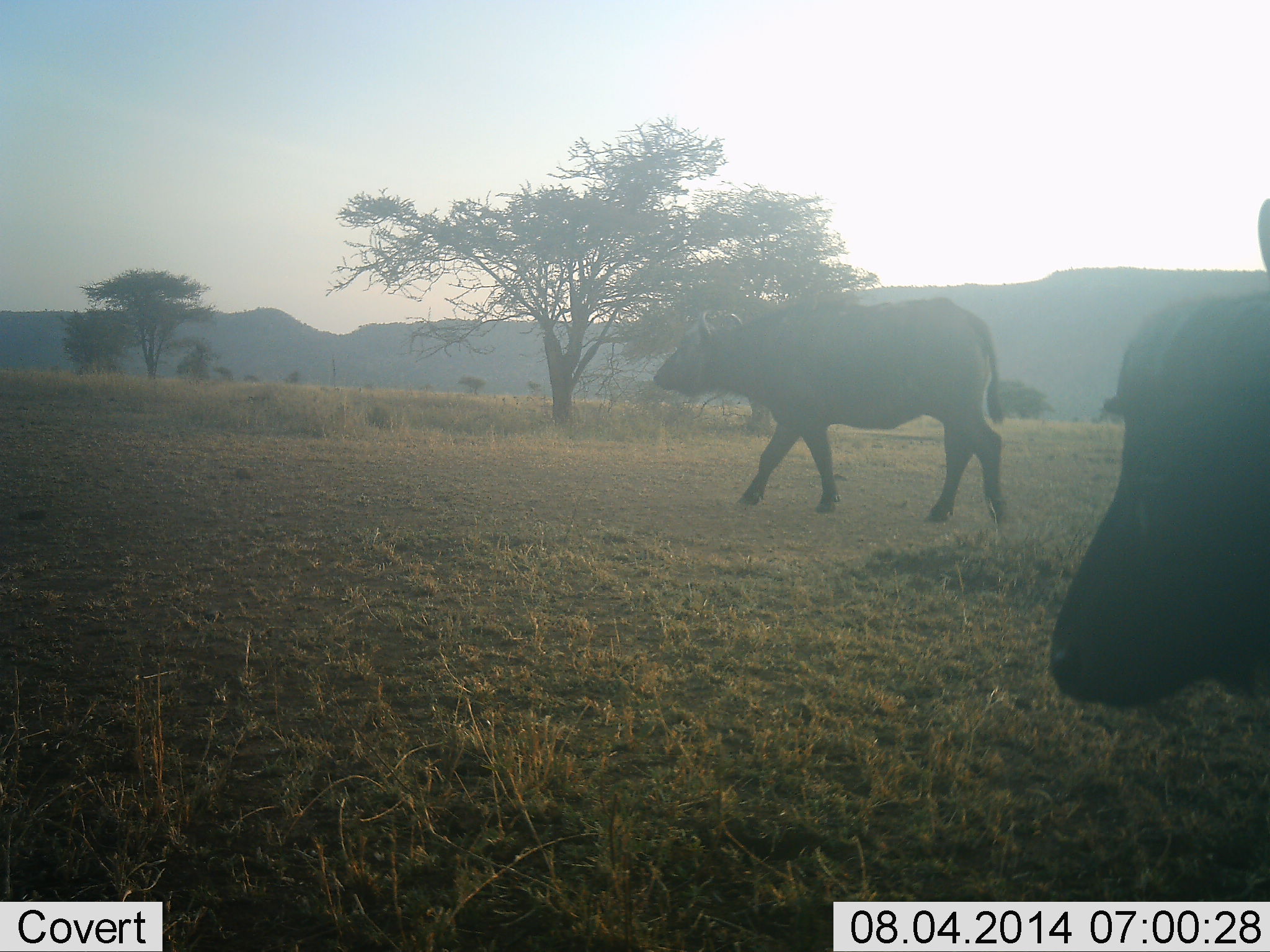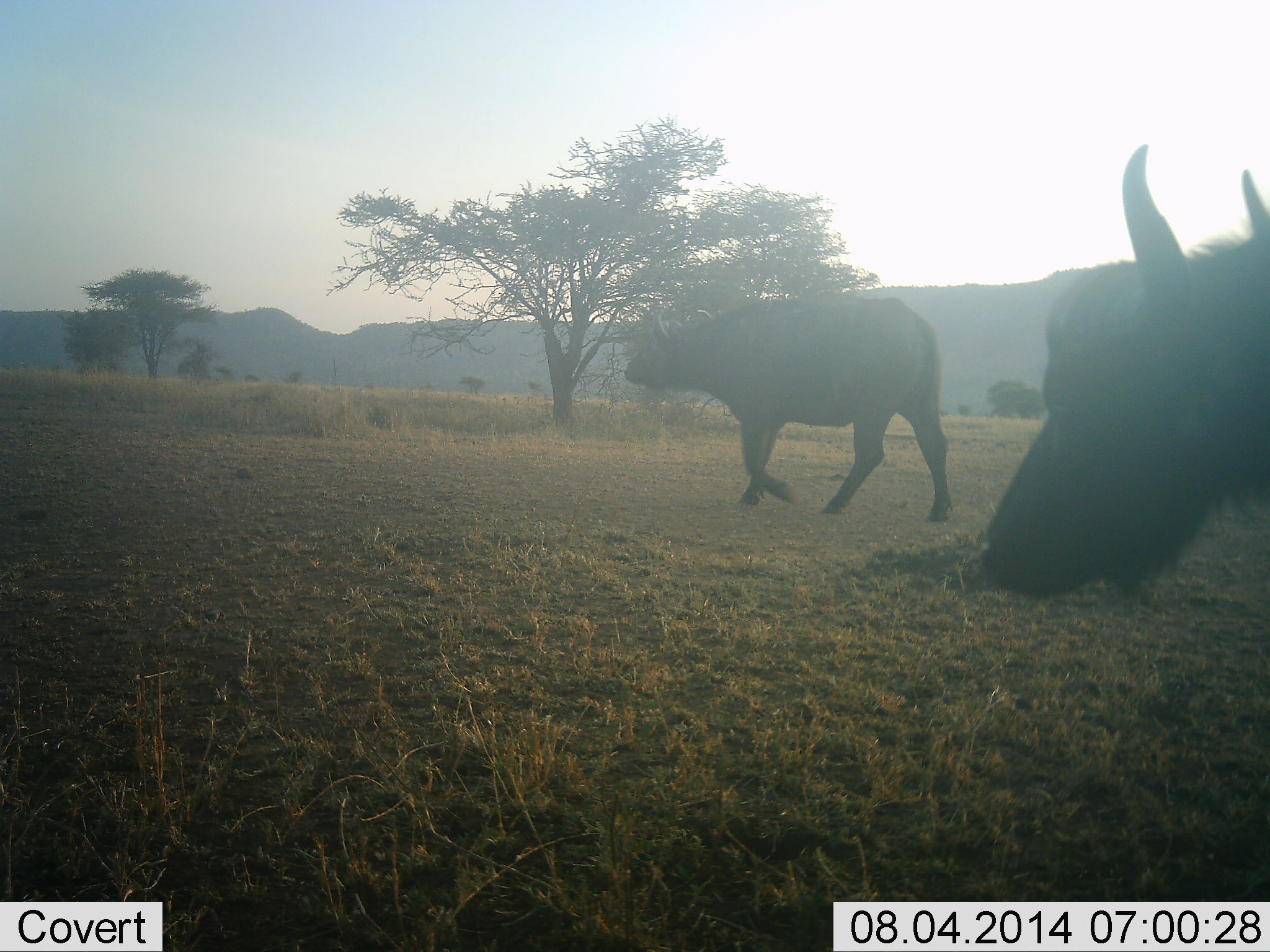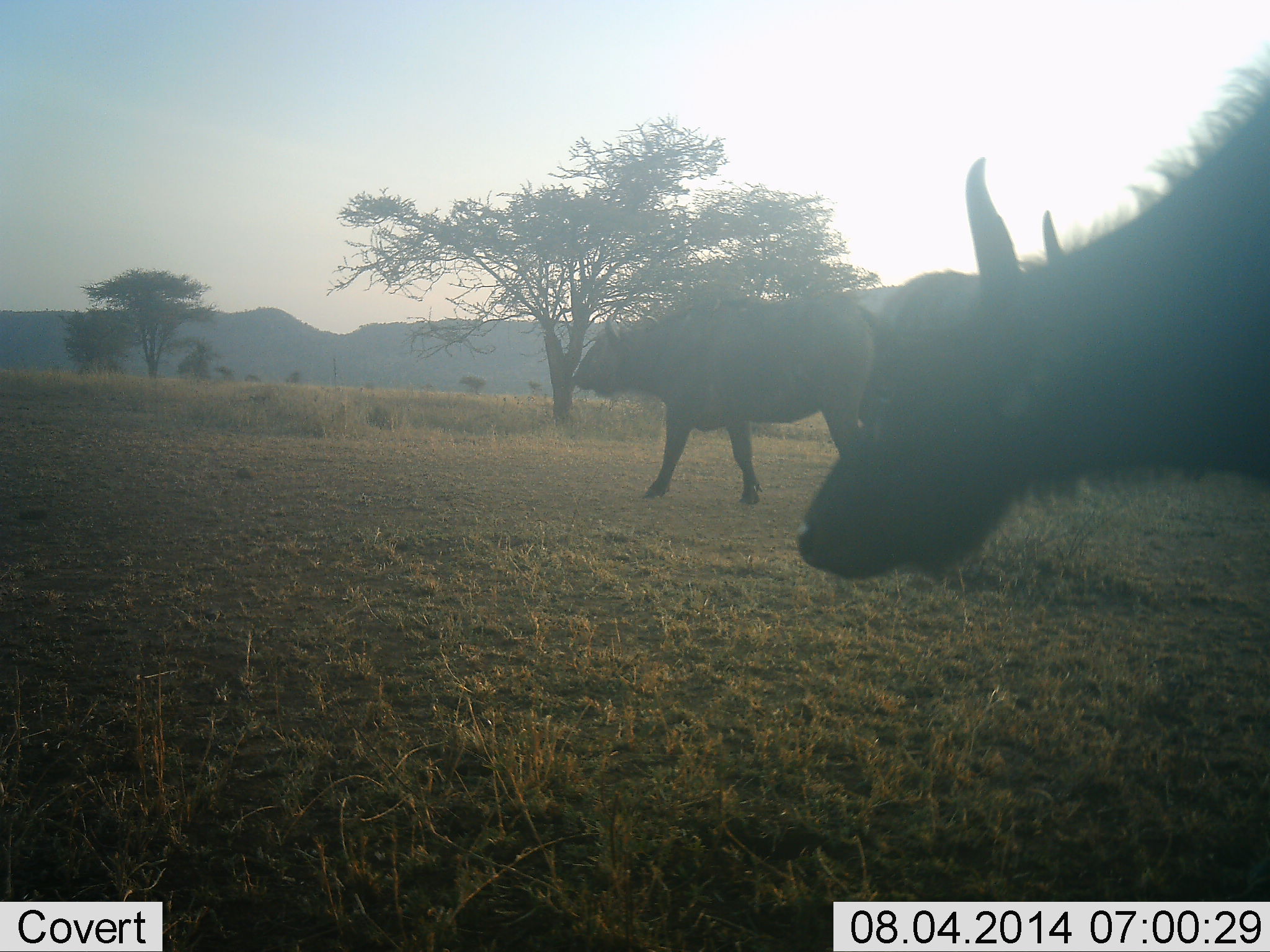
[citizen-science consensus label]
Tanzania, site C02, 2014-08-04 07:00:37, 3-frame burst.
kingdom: Animalia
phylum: Chordata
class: Mammalia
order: Artiodactyla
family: Bovidae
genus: Syncerus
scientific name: Syncerus caffer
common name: cape buffalo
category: buffalo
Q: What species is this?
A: Buffalo (cape buffalo) (Syncerus caffer).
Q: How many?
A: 2.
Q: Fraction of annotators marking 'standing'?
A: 0%.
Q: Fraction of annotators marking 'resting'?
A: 0%.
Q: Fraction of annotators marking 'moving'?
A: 100%.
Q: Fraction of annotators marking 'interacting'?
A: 0%.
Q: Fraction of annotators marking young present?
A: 0%.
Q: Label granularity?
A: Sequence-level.